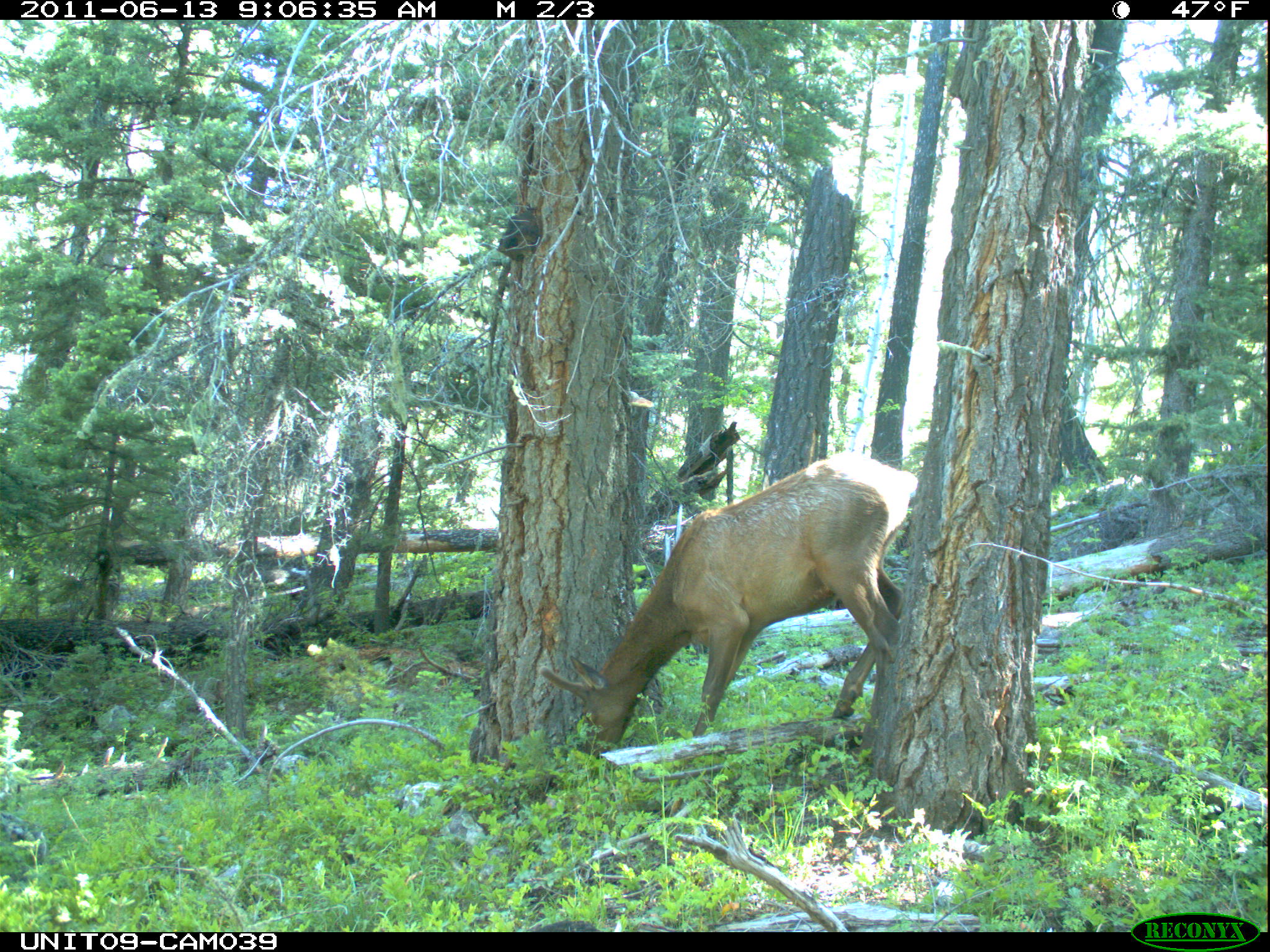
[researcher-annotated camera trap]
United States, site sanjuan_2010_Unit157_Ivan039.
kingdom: Animalia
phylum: Chordata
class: Mammalia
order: Artiodactyla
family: Cervidae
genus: Cervus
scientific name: Cervus elaphus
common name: red deer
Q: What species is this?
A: Cervus elaphus (red deer).